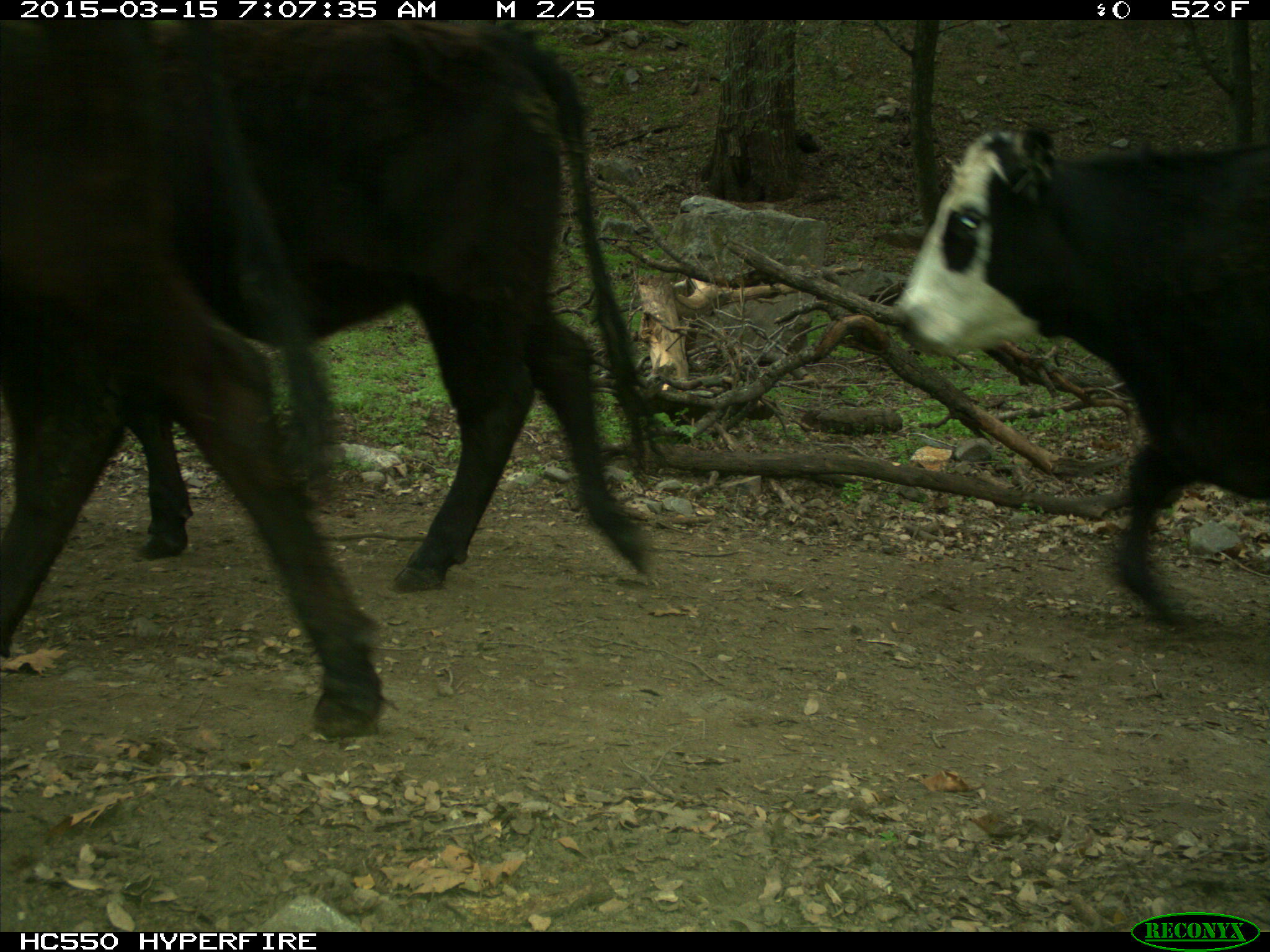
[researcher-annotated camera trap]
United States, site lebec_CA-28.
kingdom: Animalia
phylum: Chordata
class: Mammalia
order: Artiodactyla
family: Bovidae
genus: Bos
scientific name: Bos taurus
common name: domestic cow